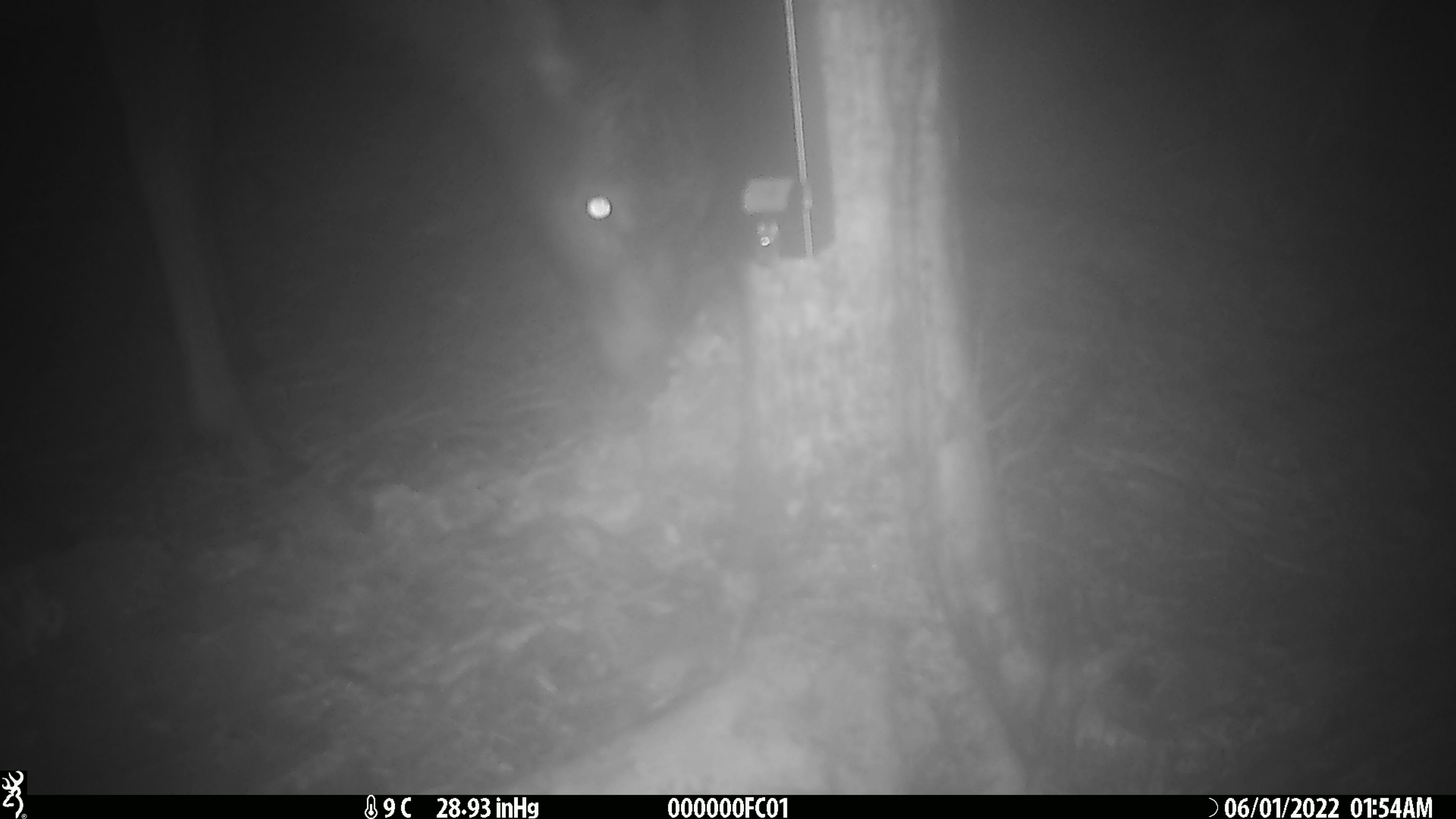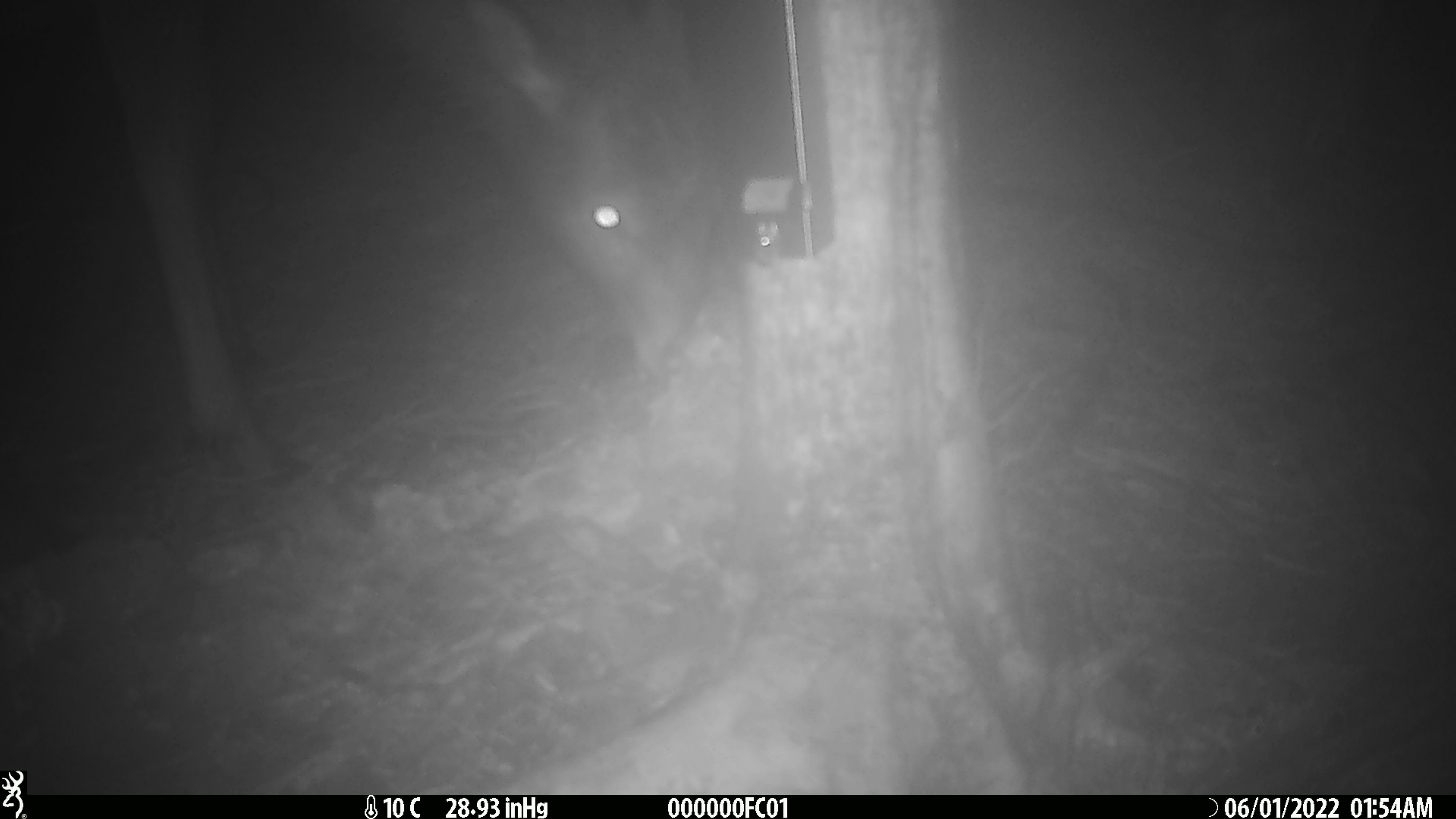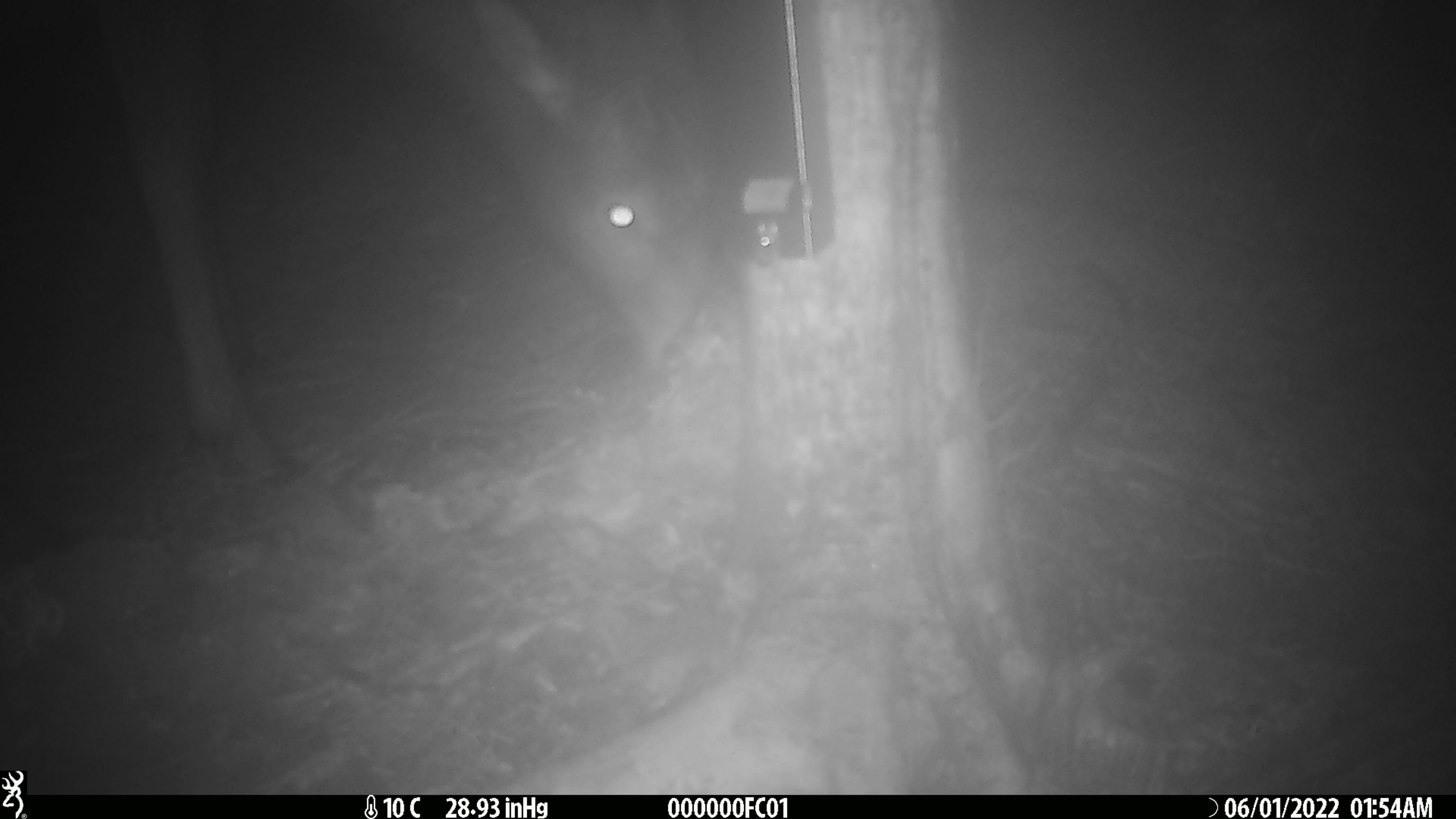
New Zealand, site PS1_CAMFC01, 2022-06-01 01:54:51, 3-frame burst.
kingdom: Animalia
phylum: Chordata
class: Mammalia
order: Artiodactyla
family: Cervidae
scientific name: Cervidae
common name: deer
Deer (Cervidae).